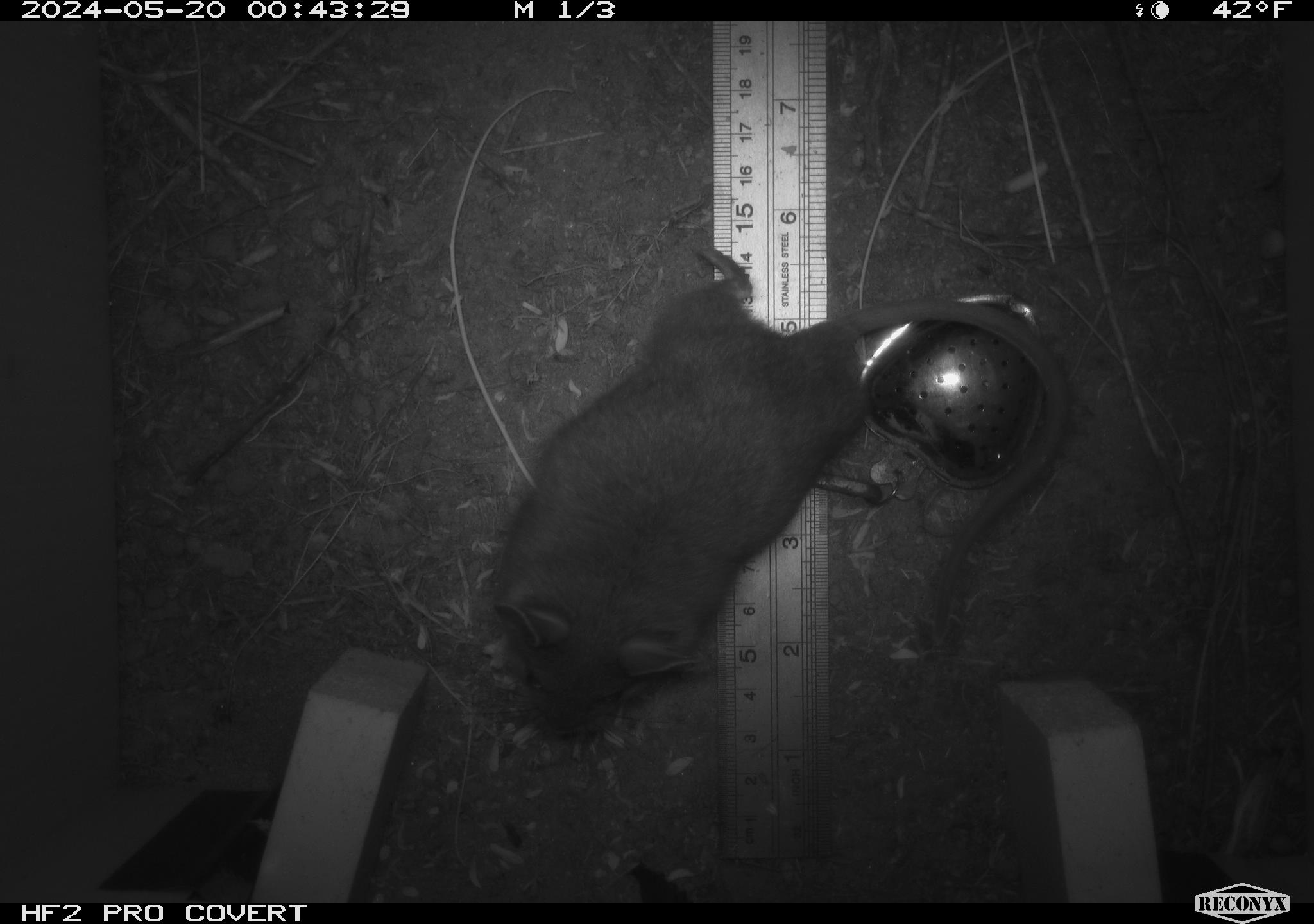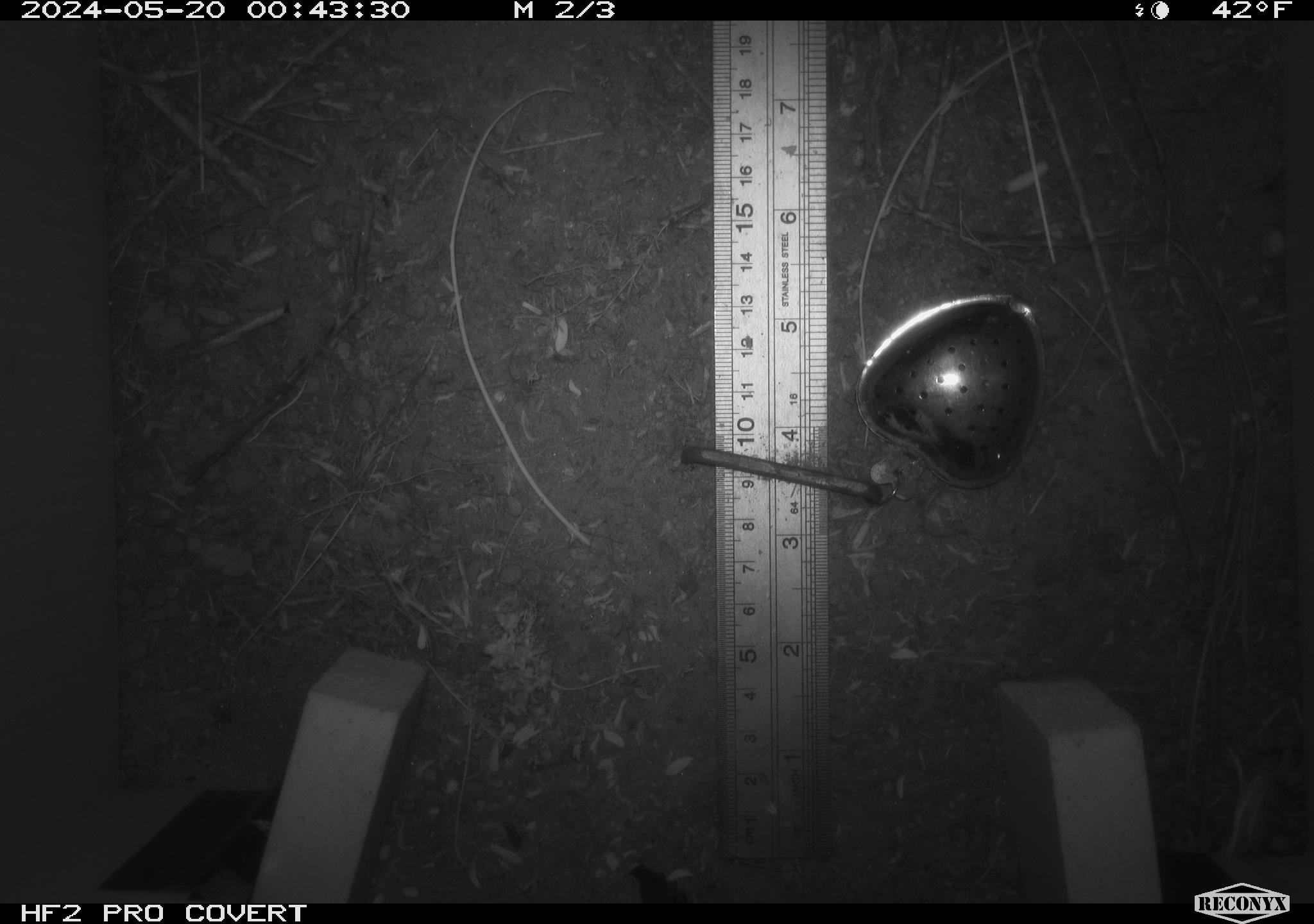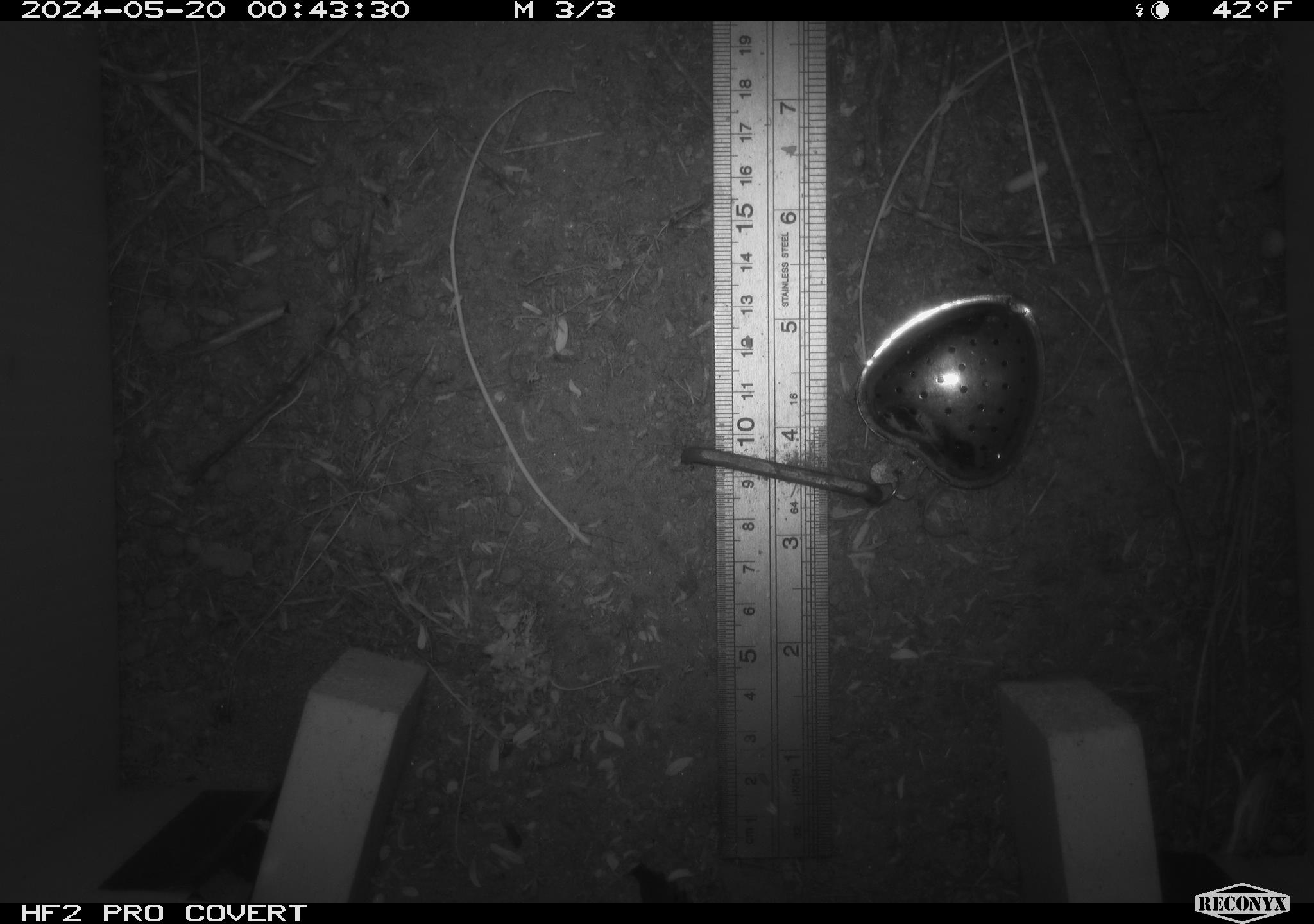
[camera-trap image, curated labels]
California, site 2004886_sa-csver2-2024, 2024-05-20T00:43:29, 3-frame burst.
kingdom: Animalia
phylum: Chordata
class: Mammalia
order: Rodentia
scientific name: Rodentia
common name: rodent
Rodent (Rodentia).